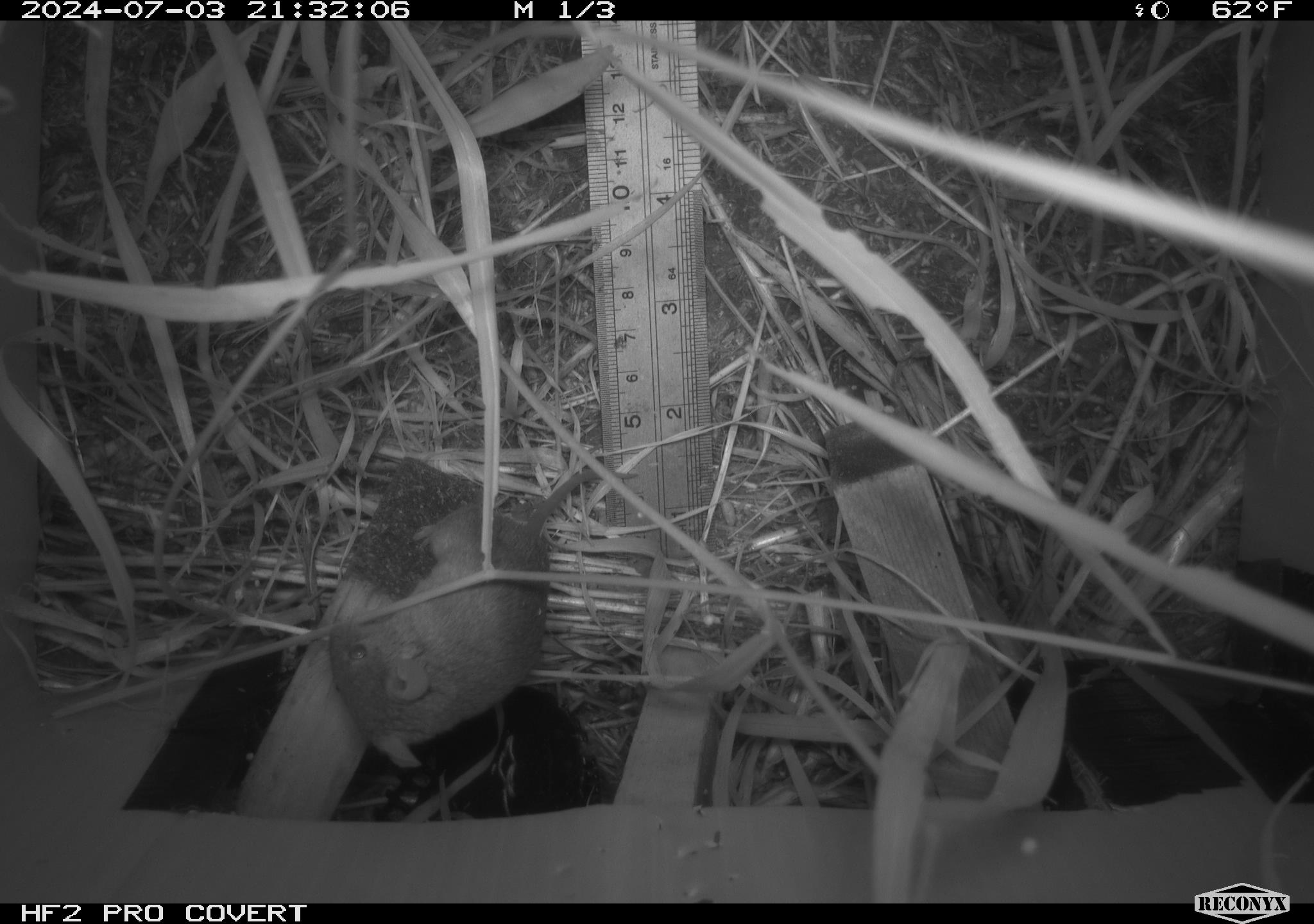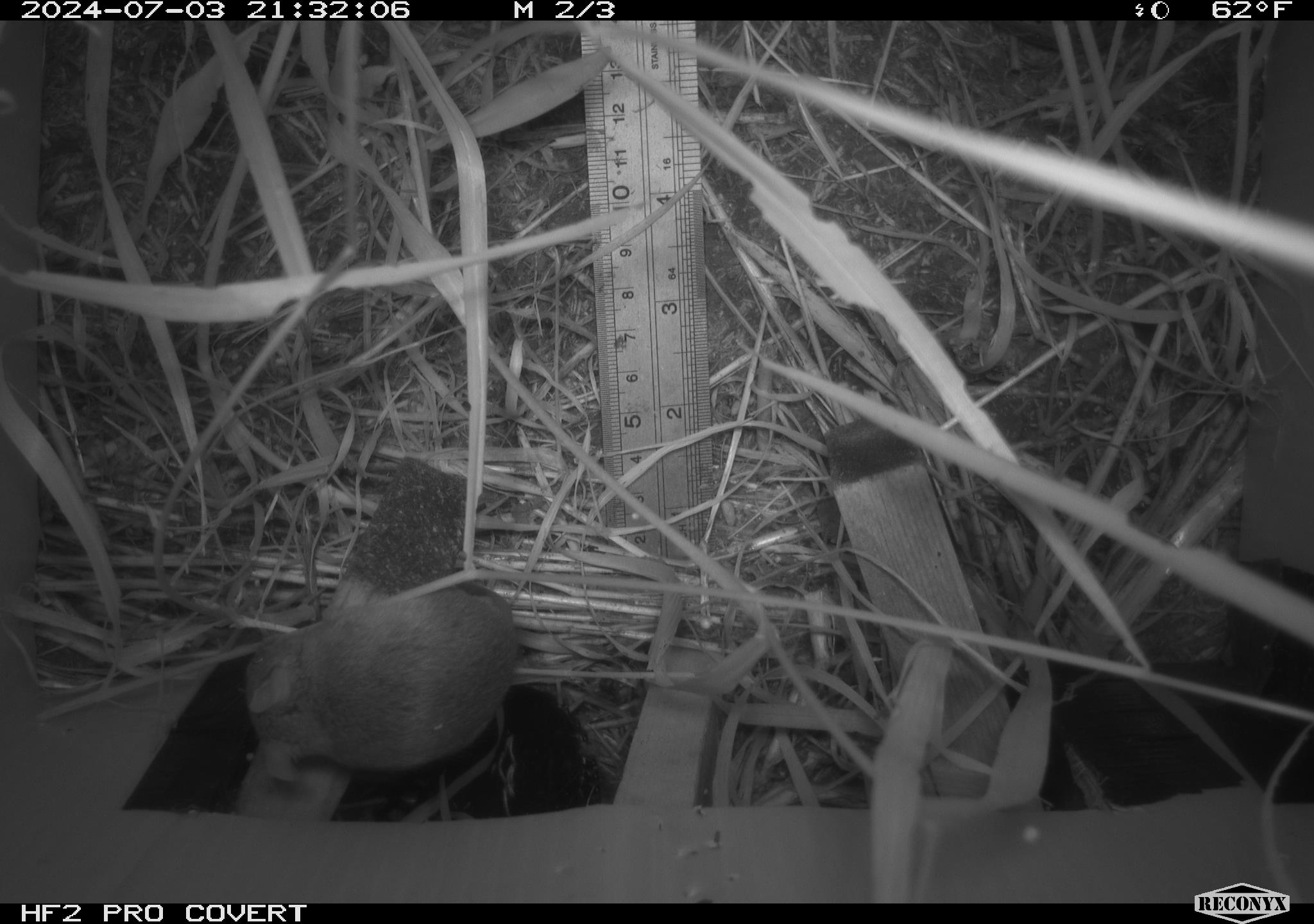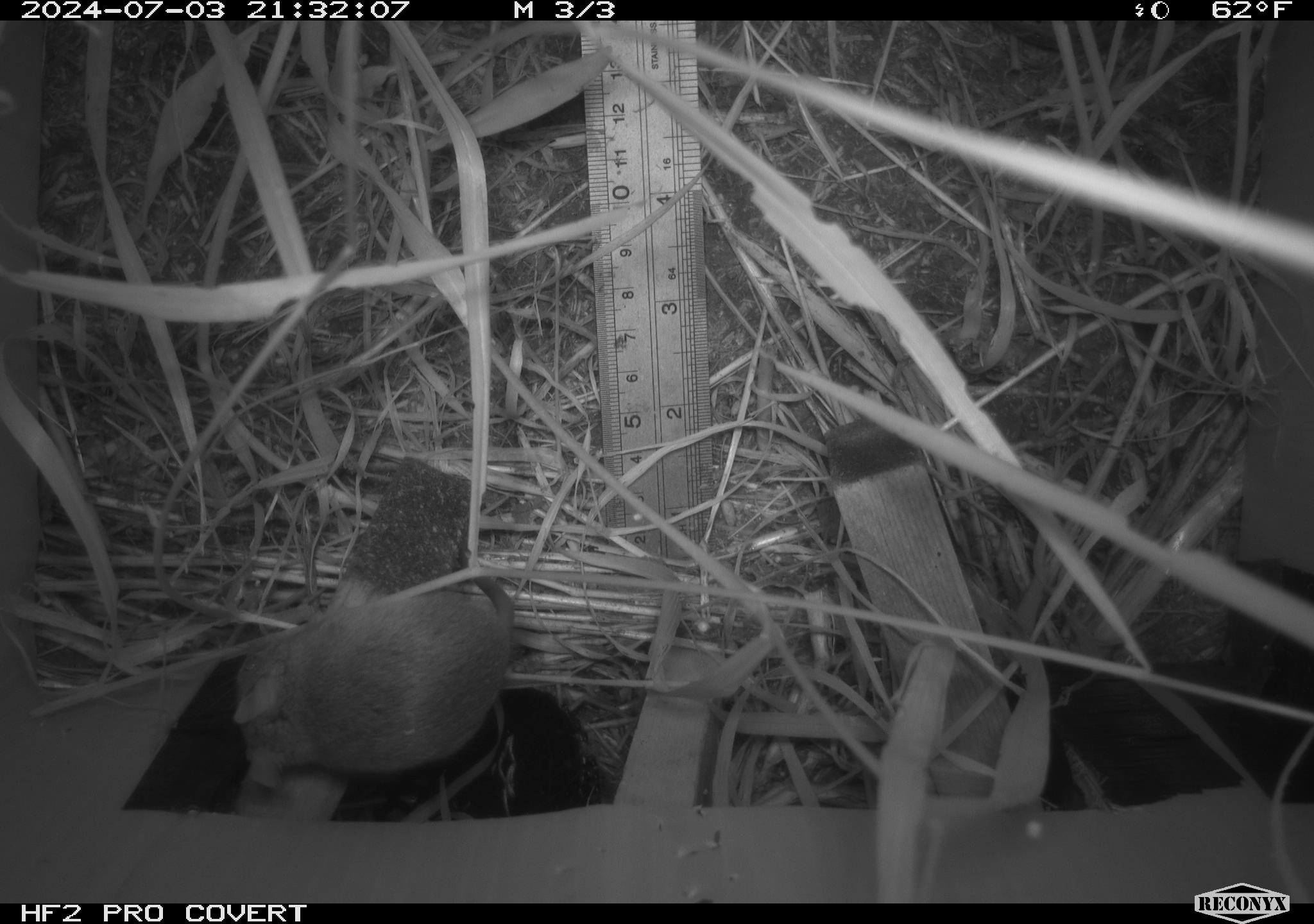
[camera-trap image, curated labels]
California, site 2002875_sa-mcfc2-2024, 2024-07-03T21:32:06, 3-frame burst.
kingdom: Animalia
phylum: Chordata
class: Mammalia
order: Rodentia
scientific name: Rodentia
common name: rodent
Rodent (Rodentia).